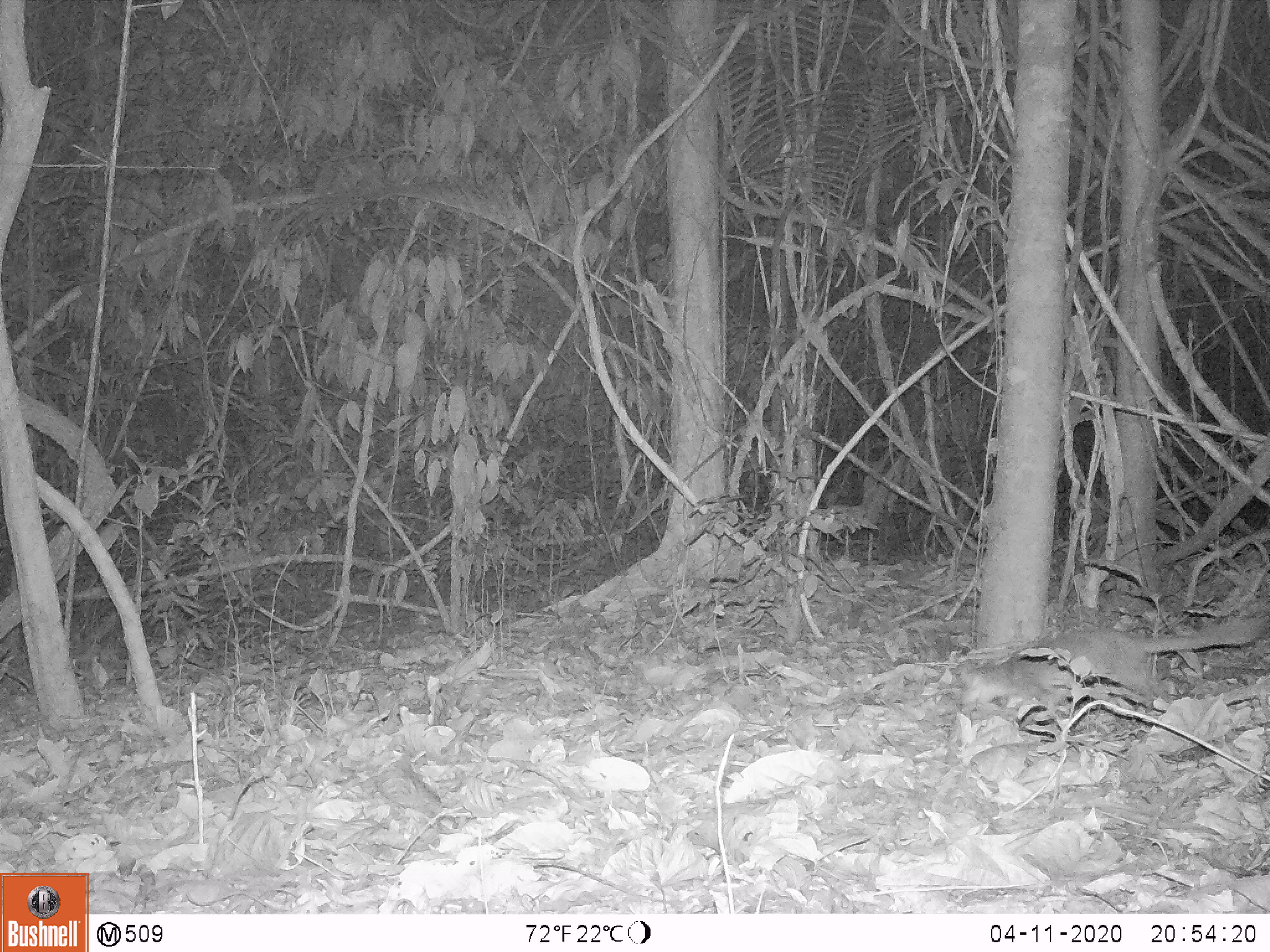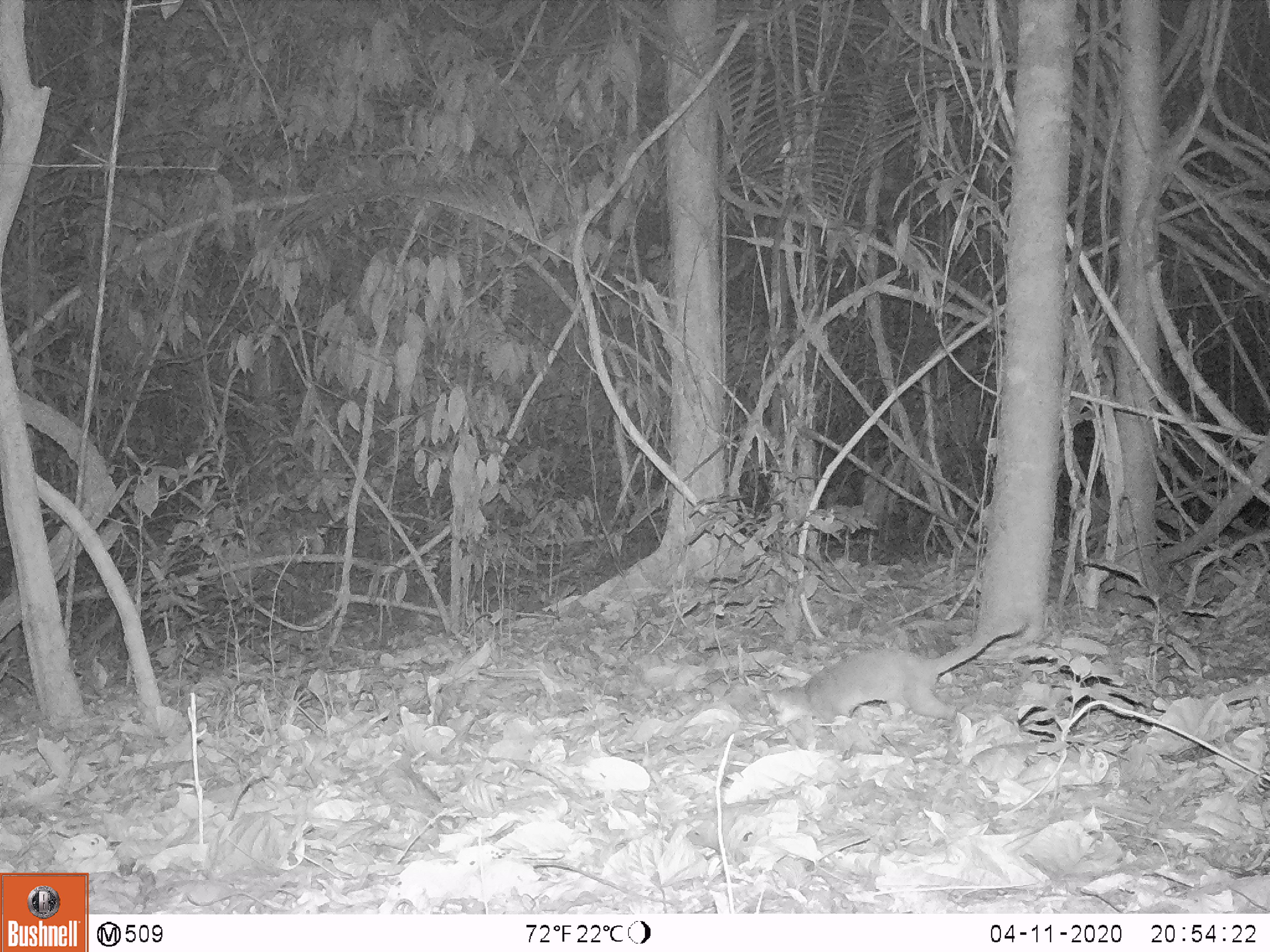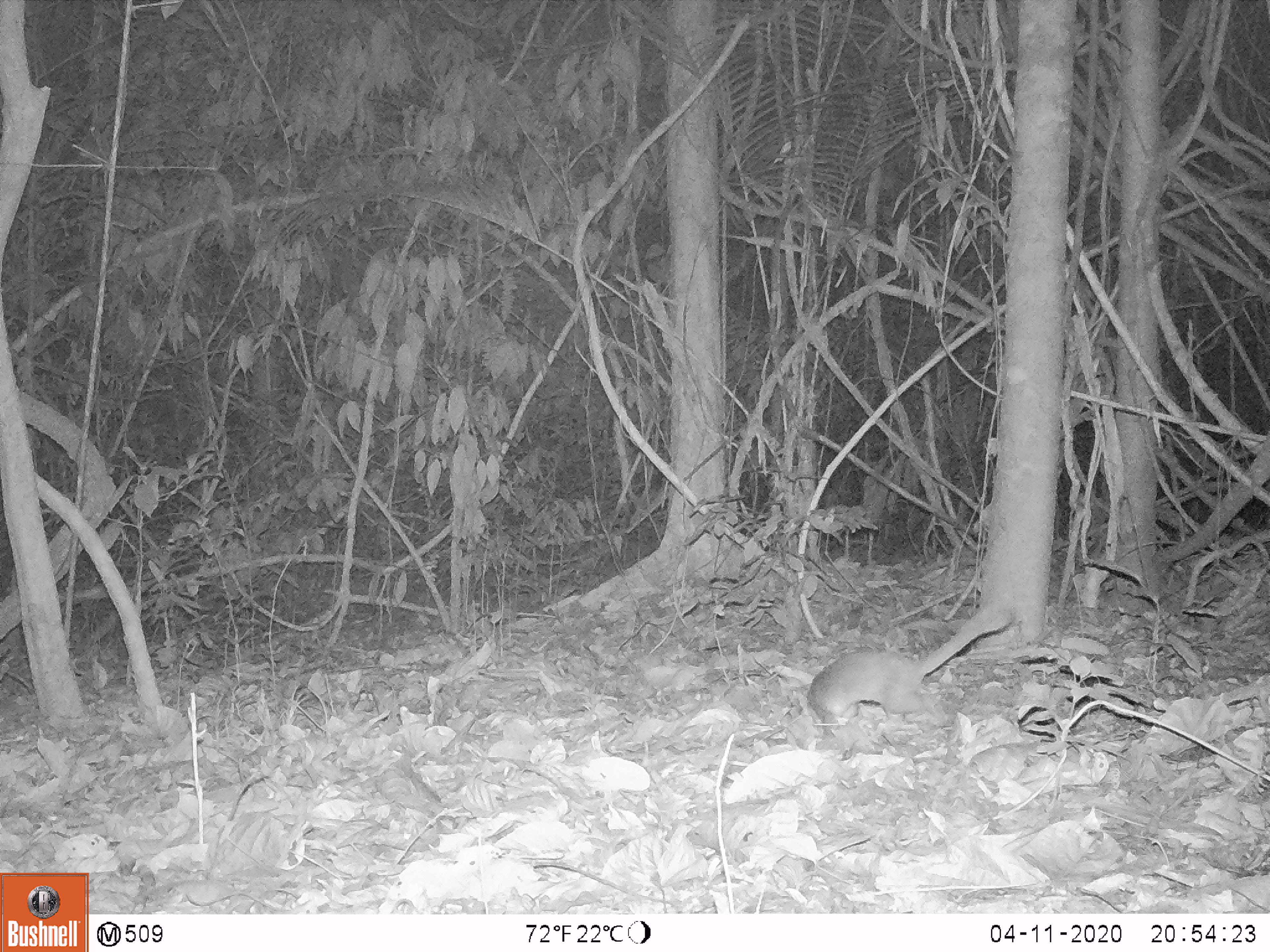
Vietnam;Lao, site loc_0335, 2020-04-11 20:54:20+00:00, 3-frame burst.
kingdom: Animalia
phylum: Chordata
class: Mammalia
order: Carnivora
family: Mustelidae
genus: Melogale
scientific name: Melogale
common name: ferret badger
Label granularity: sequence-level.